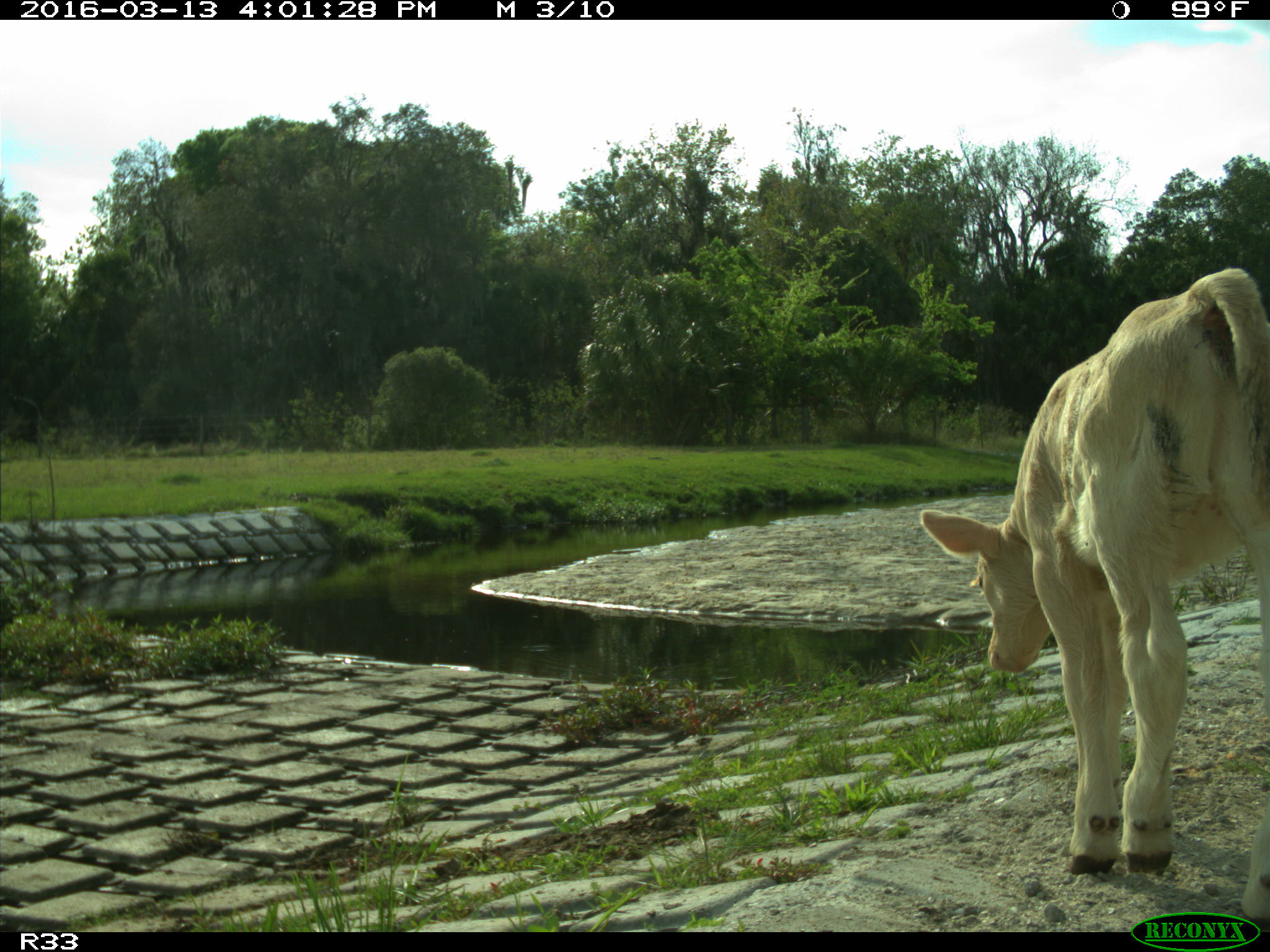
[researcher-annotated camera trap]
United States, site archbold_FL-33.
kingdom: Animalia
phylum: Chordata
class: Mammalia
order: Artiodactyla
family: Bovidae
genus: Bos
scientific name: Bos taurus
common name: domestic cow